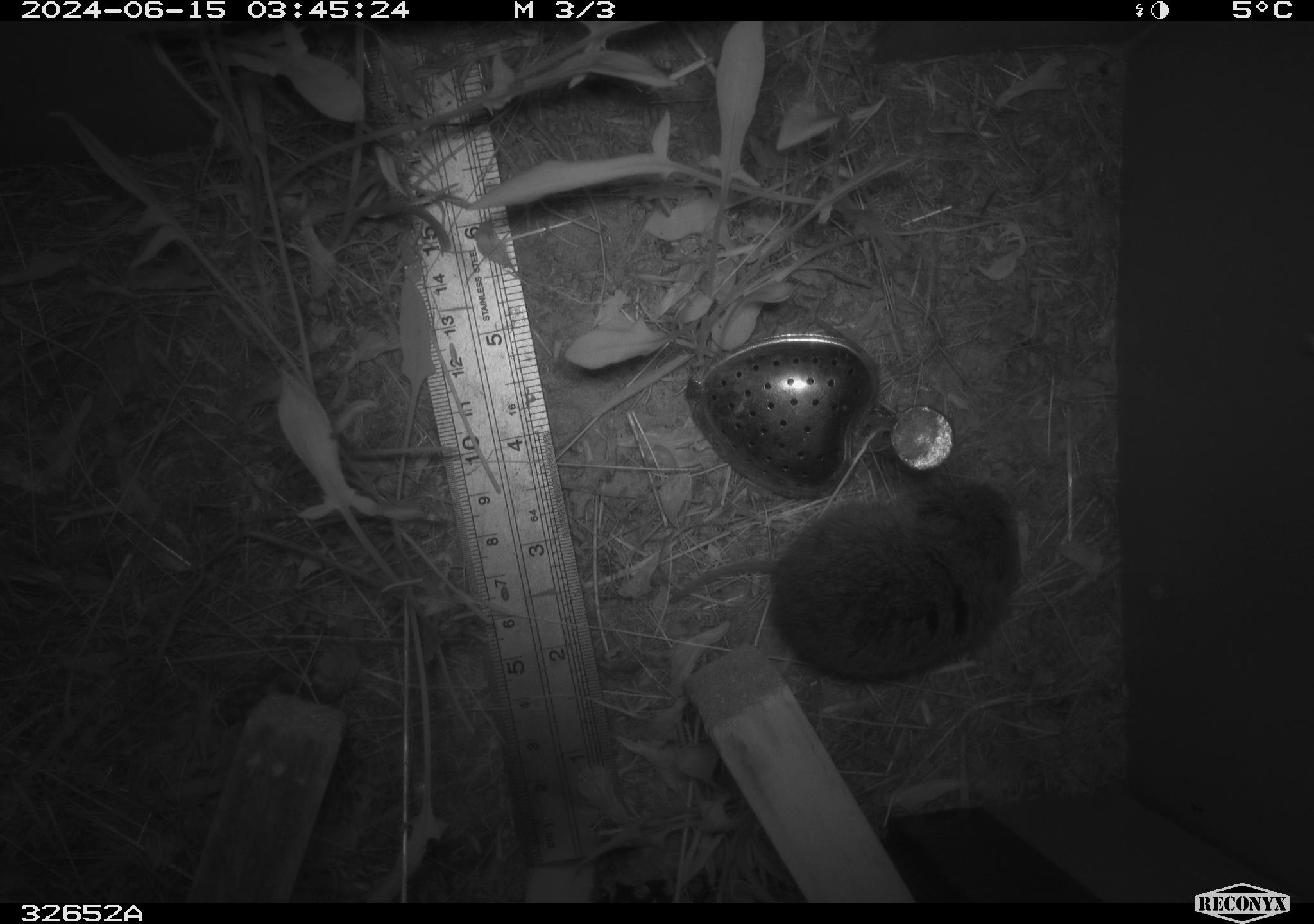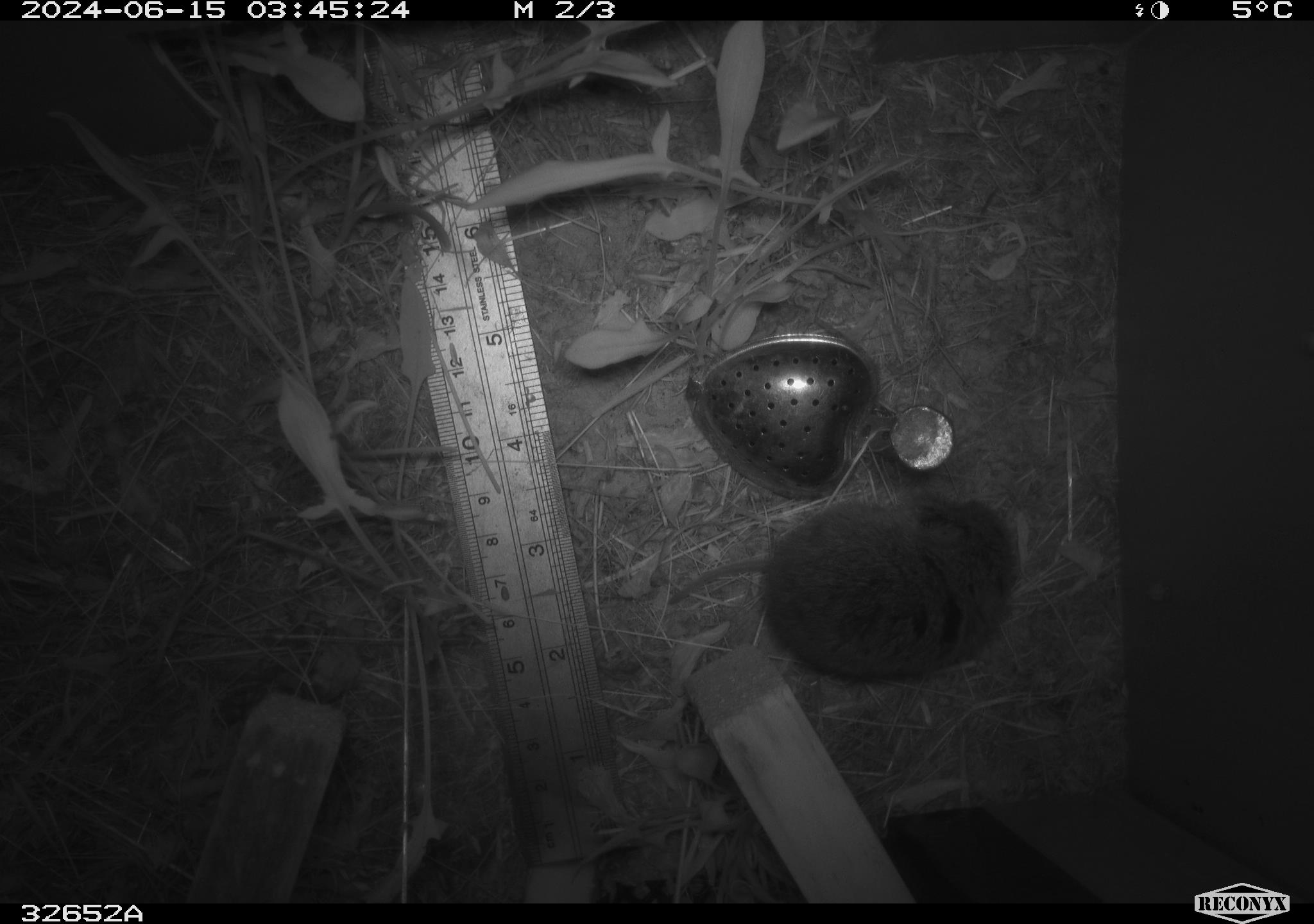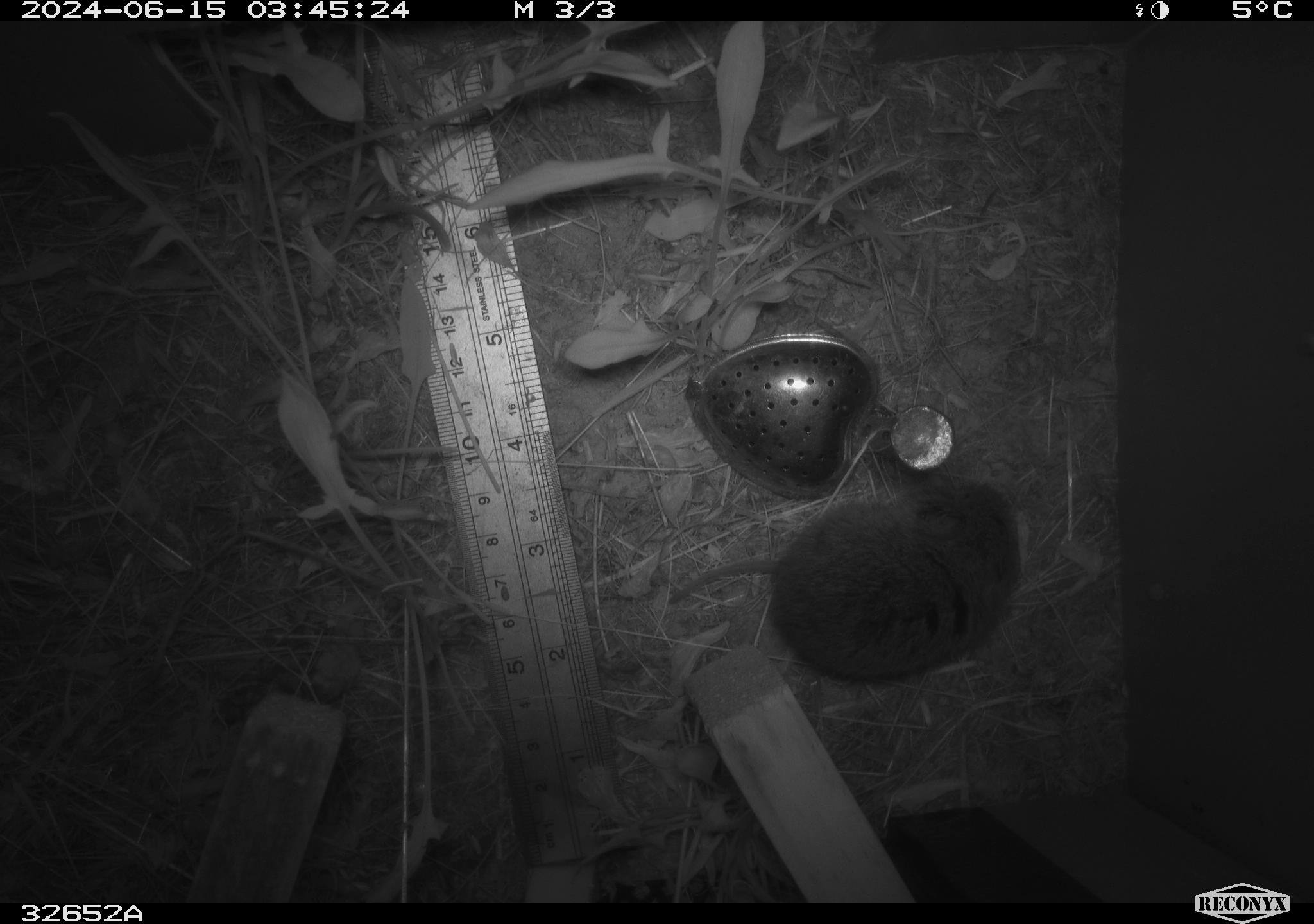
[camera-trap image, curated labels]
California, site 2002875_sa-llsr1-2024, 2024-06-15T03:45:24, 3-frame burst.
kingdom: Animalia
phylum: Chordata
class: Mammalia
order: Rodentia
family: Cricetidae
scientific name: Arvicolinae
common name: voles, lemmings, and muskrats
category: arvicolinae subfamily